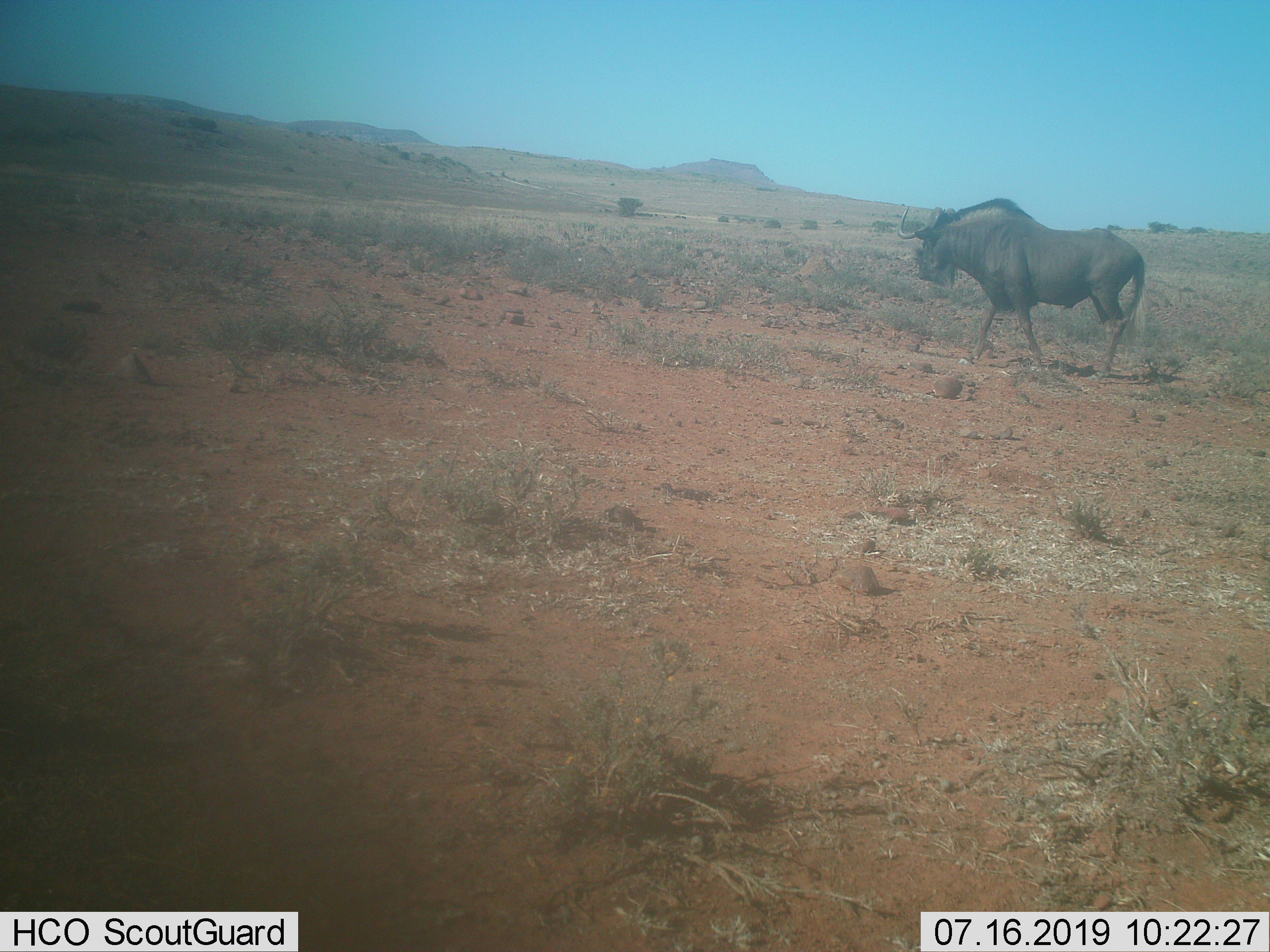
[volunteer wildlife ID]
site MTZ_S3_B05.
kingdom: Animalia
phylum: Chordata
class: Mammalia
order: Artiodactyla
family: Bovidae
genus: Connochaetes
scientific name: Connochaetes gnou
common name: black wildebeest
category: wildebeestblack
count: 1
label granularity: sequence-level